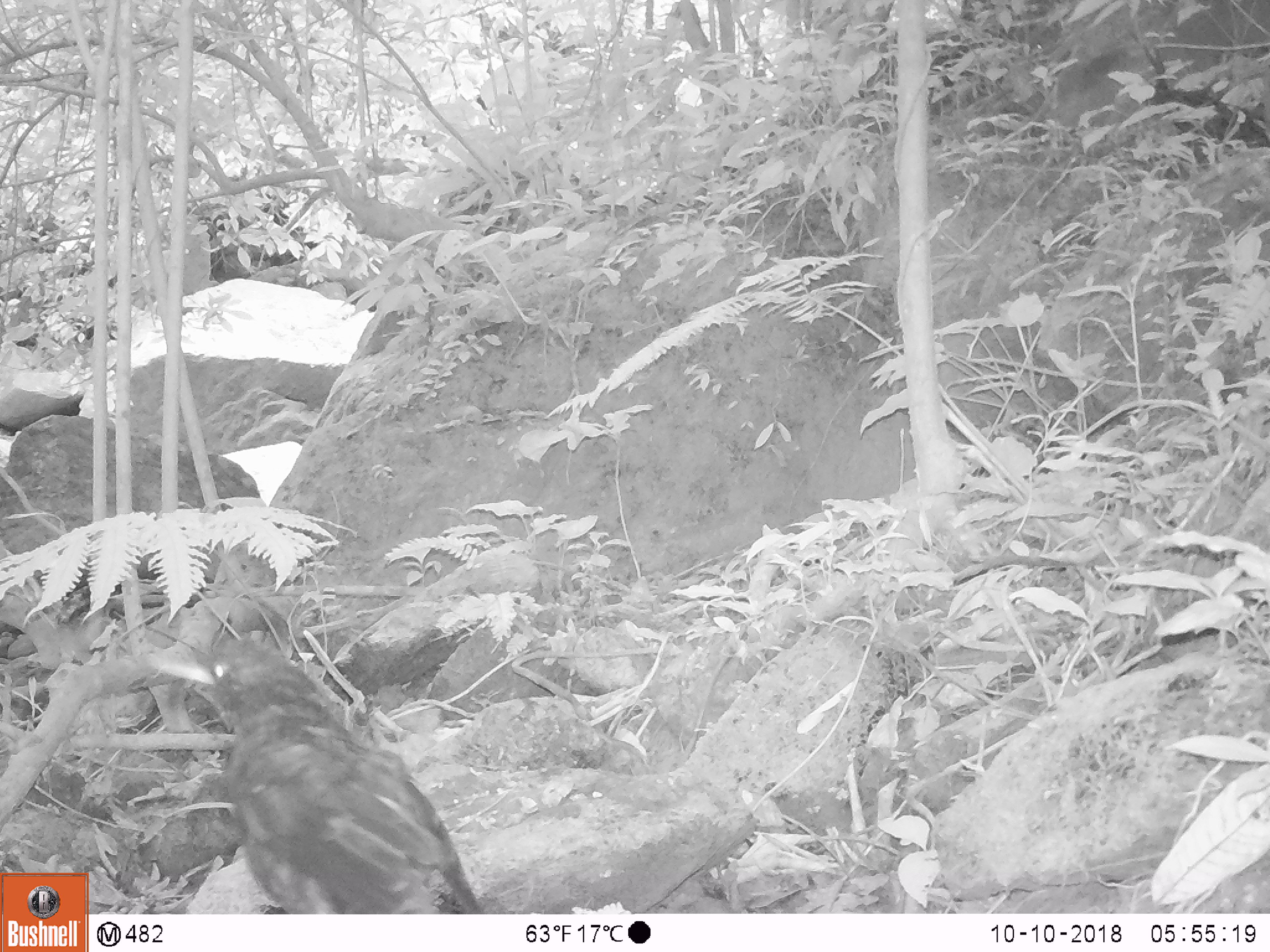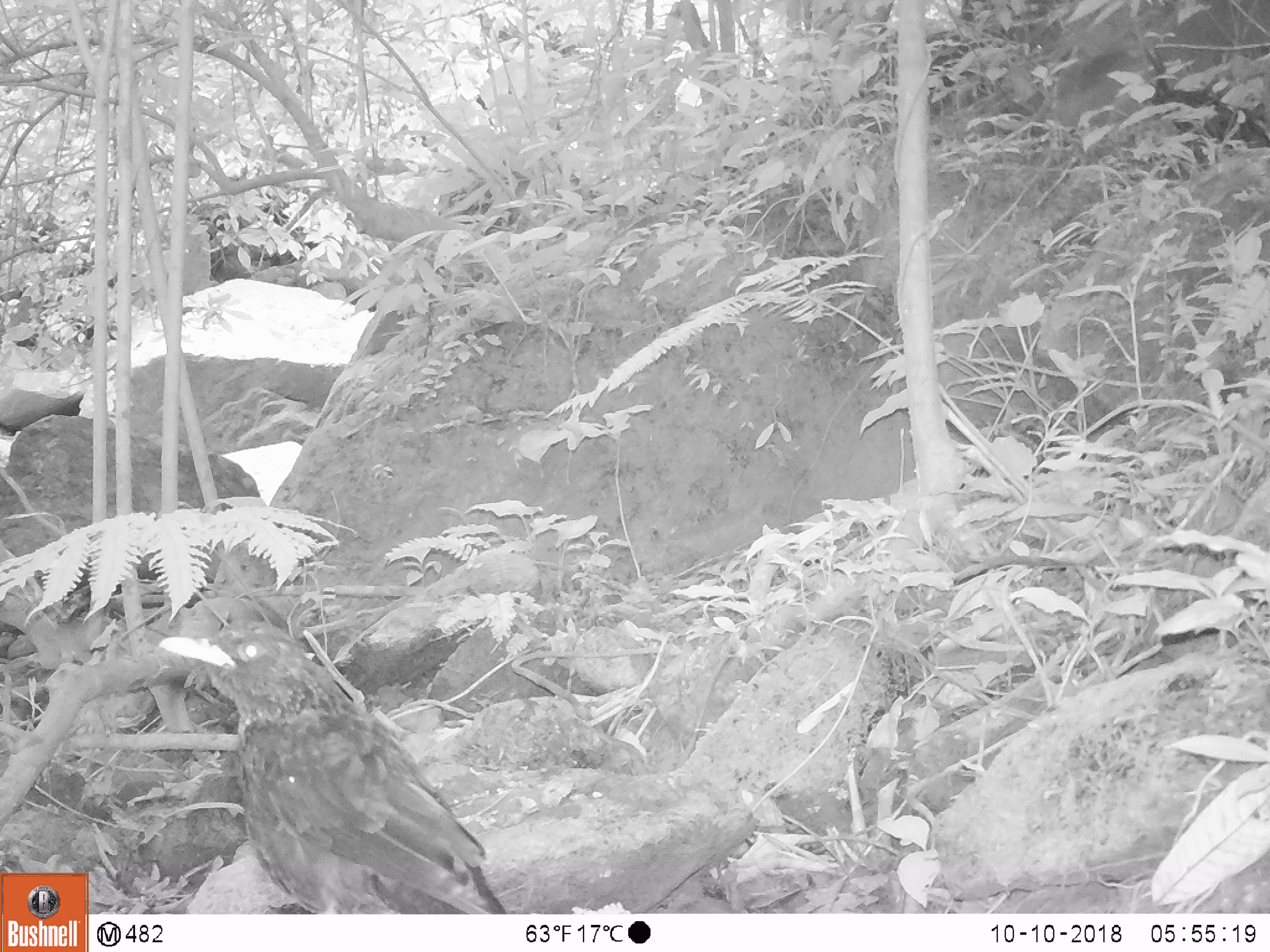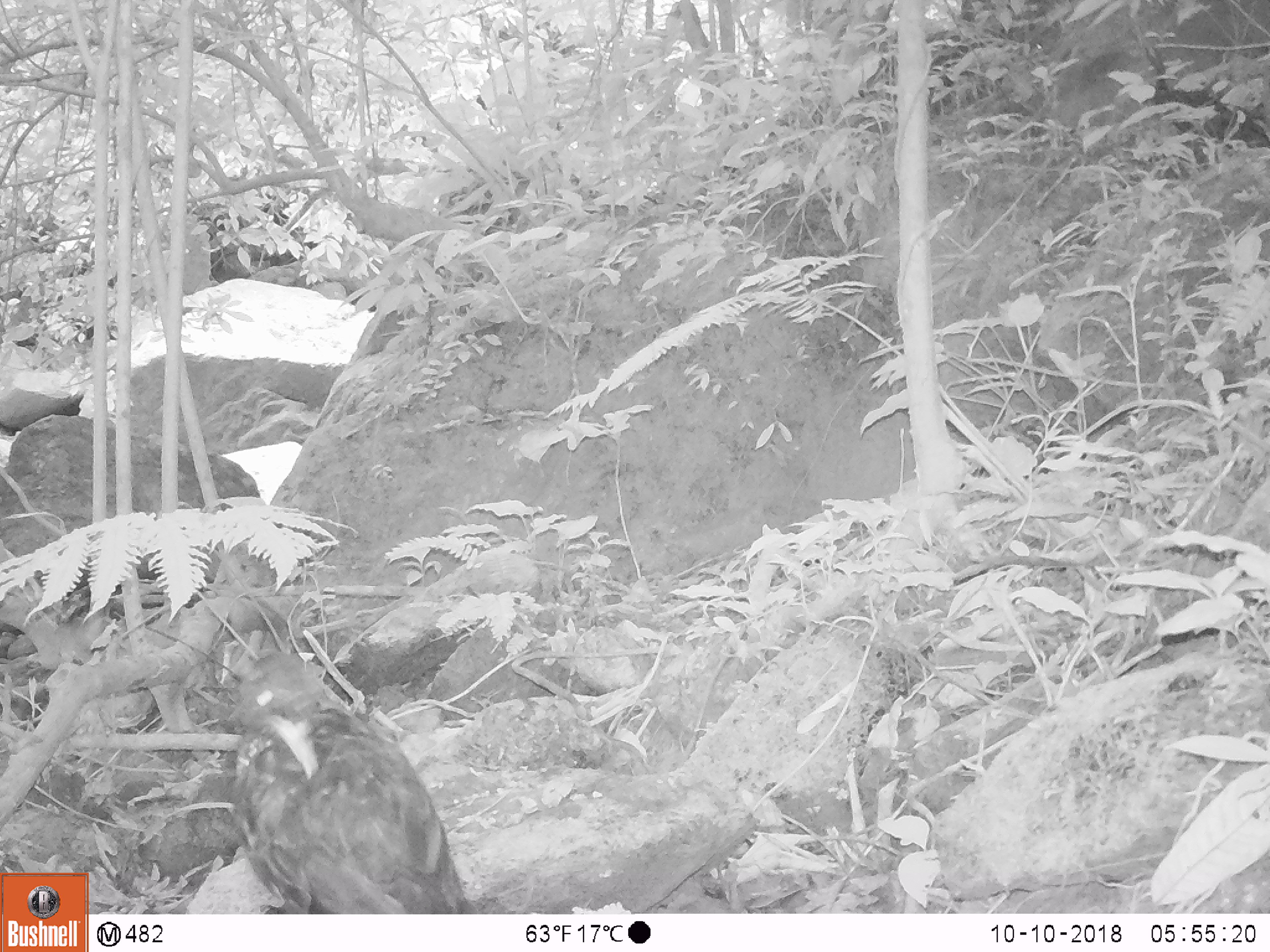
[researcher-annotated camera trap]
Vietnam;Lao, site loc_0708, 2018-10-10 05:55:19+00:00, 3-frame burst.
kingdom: Animalia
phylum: Chordata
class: Aves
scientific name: Aves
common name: bird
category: unidentified bird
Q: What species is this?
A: Unidentified bird (bird) (Aves).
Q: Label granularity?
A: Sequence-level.